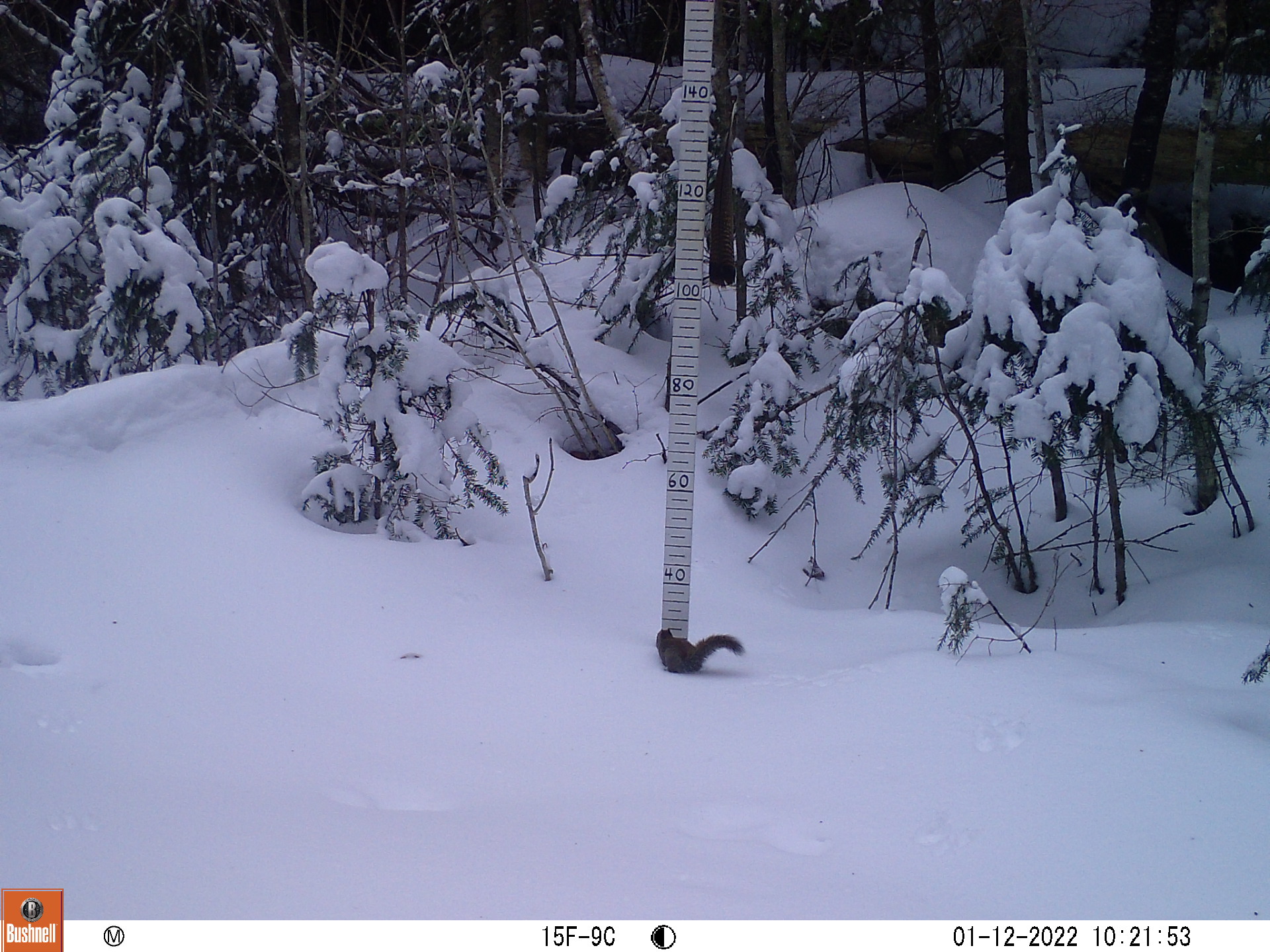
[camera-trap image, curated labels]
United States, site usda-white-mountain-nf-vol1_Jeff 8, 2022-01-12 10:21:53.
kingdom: Animalia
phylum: Chordata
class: Mammalia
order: Rodentia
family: Sciuridae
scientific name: Sciuridae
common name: squirrel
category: squirrel sp.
Squirrel sp. (squirrel) (Sciuridae).